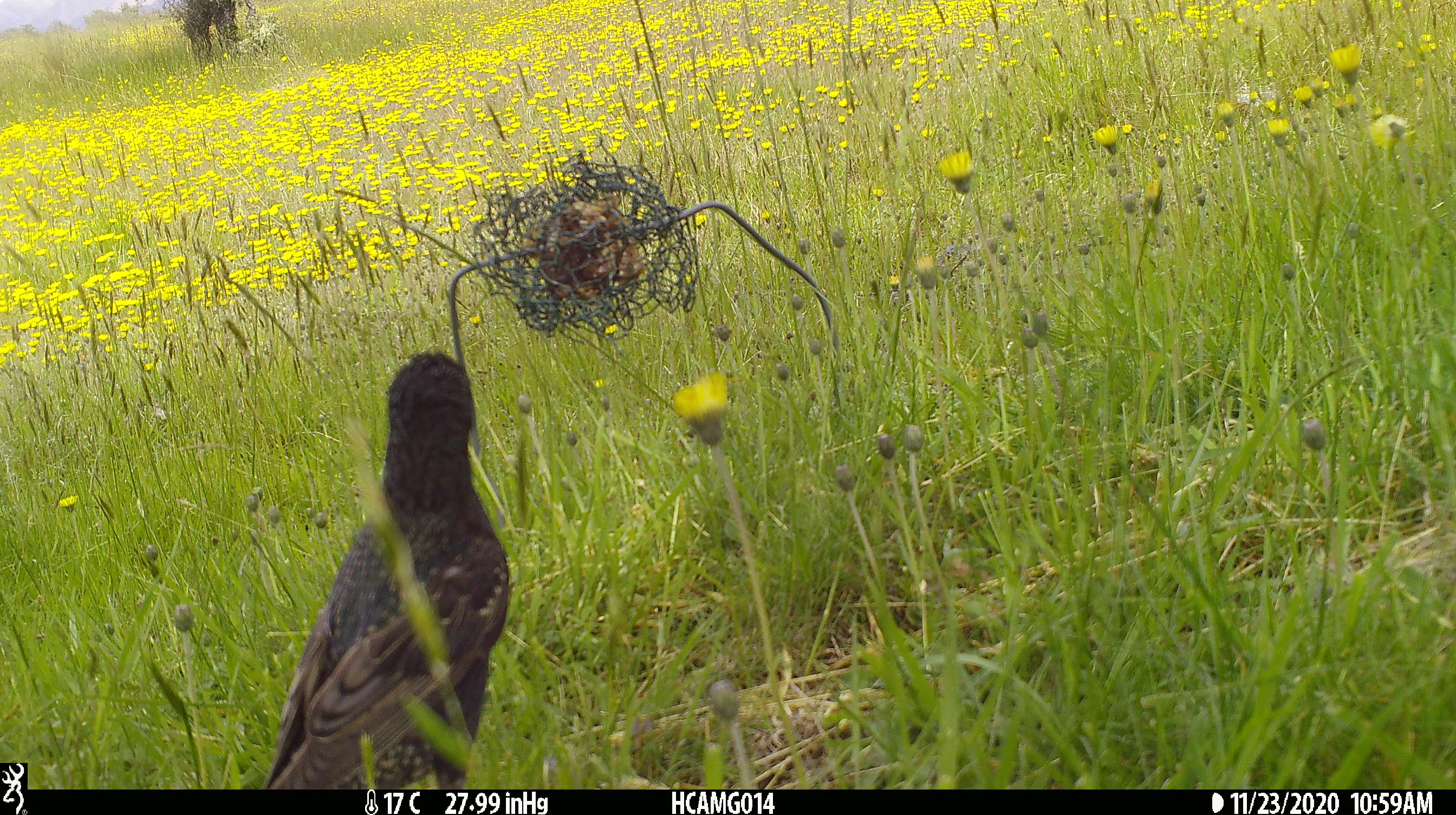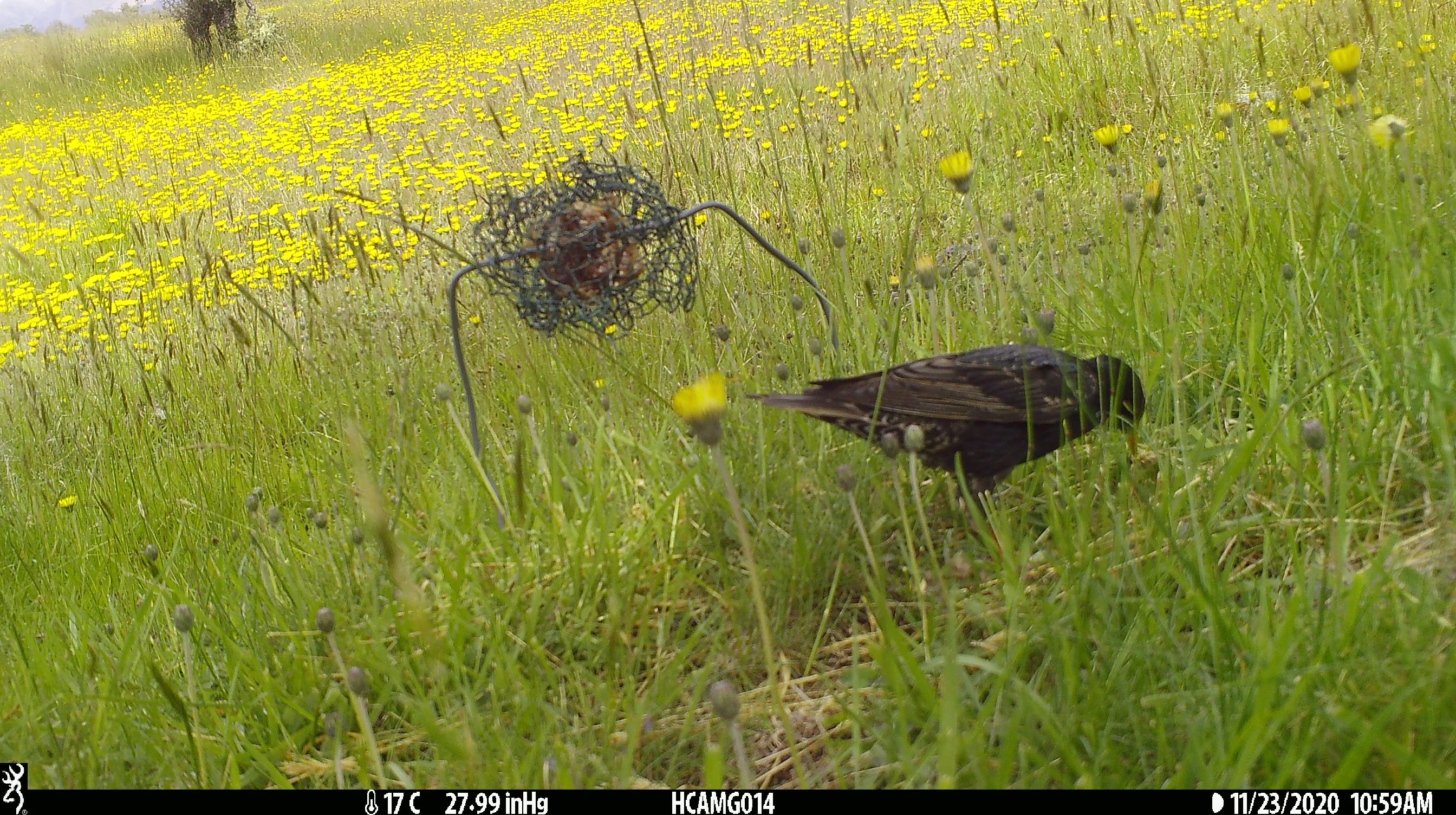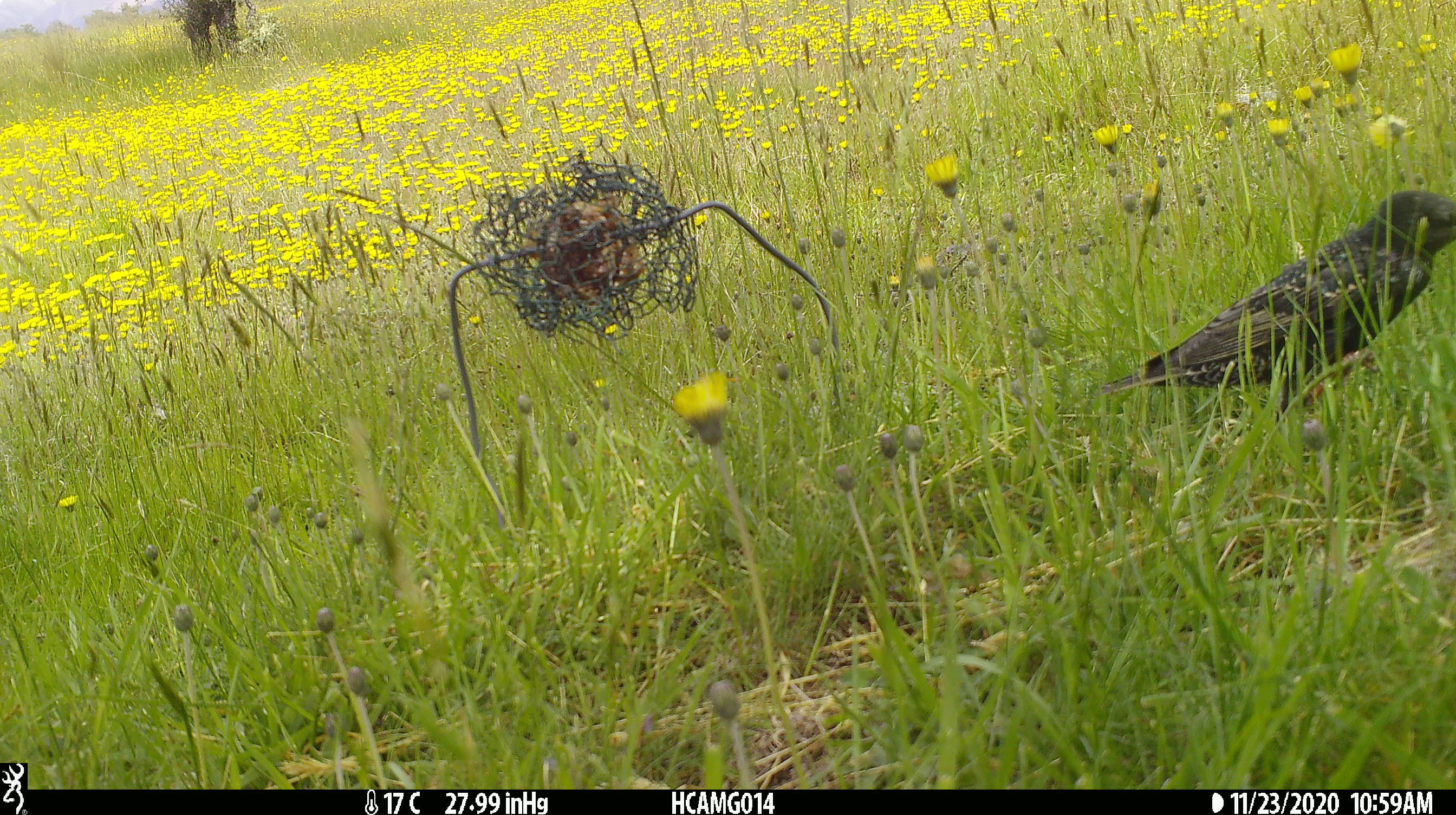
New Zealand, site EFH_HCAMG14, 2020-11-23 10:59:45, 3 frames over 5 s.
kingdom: Animalia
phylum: Chordata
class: Aves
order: Passeriformes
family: Sturnidae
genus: Sturnus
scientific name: Sturnus vulgaris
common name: european starling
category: starling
Starling (european starling) (Sturnus vulgaris).